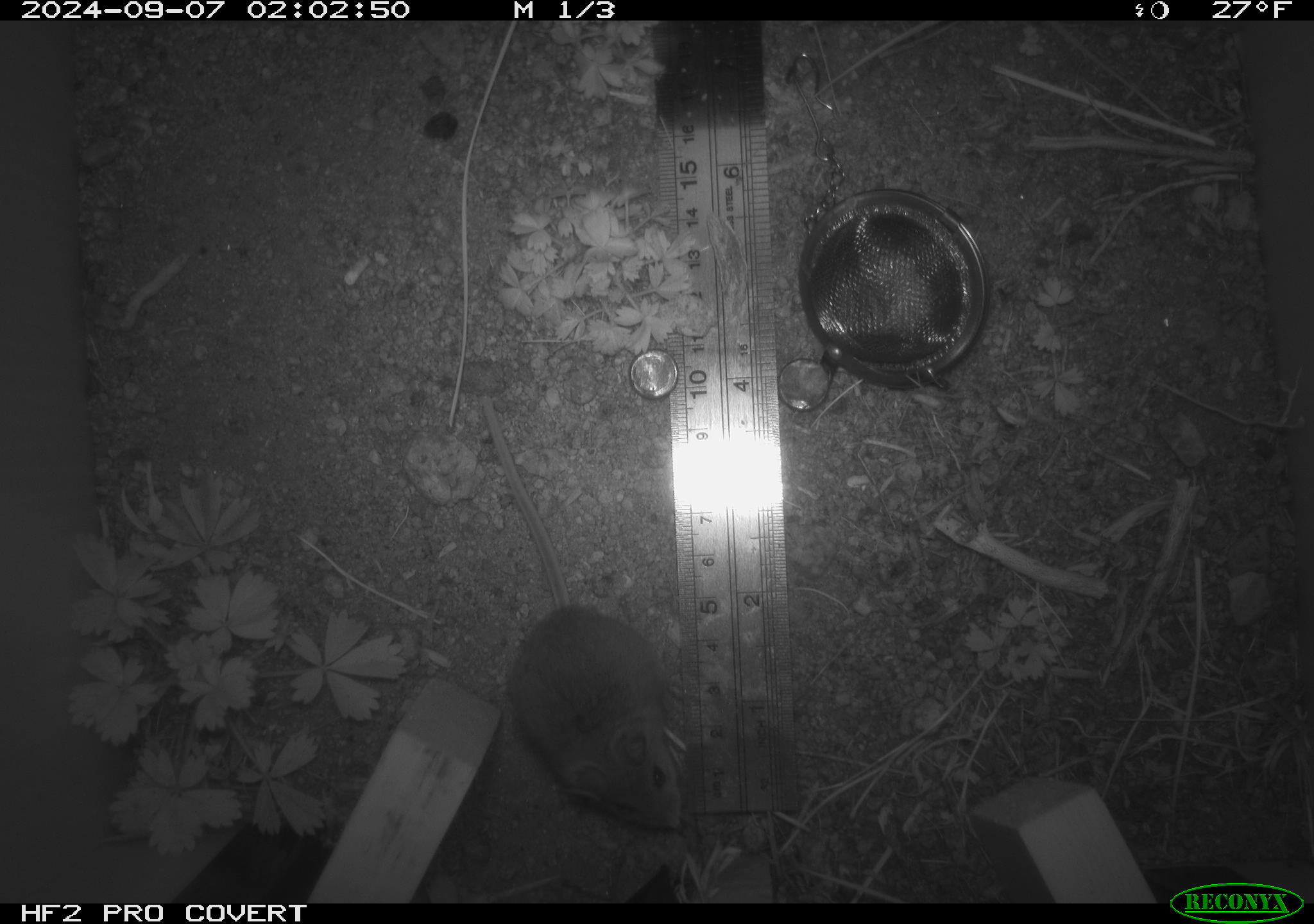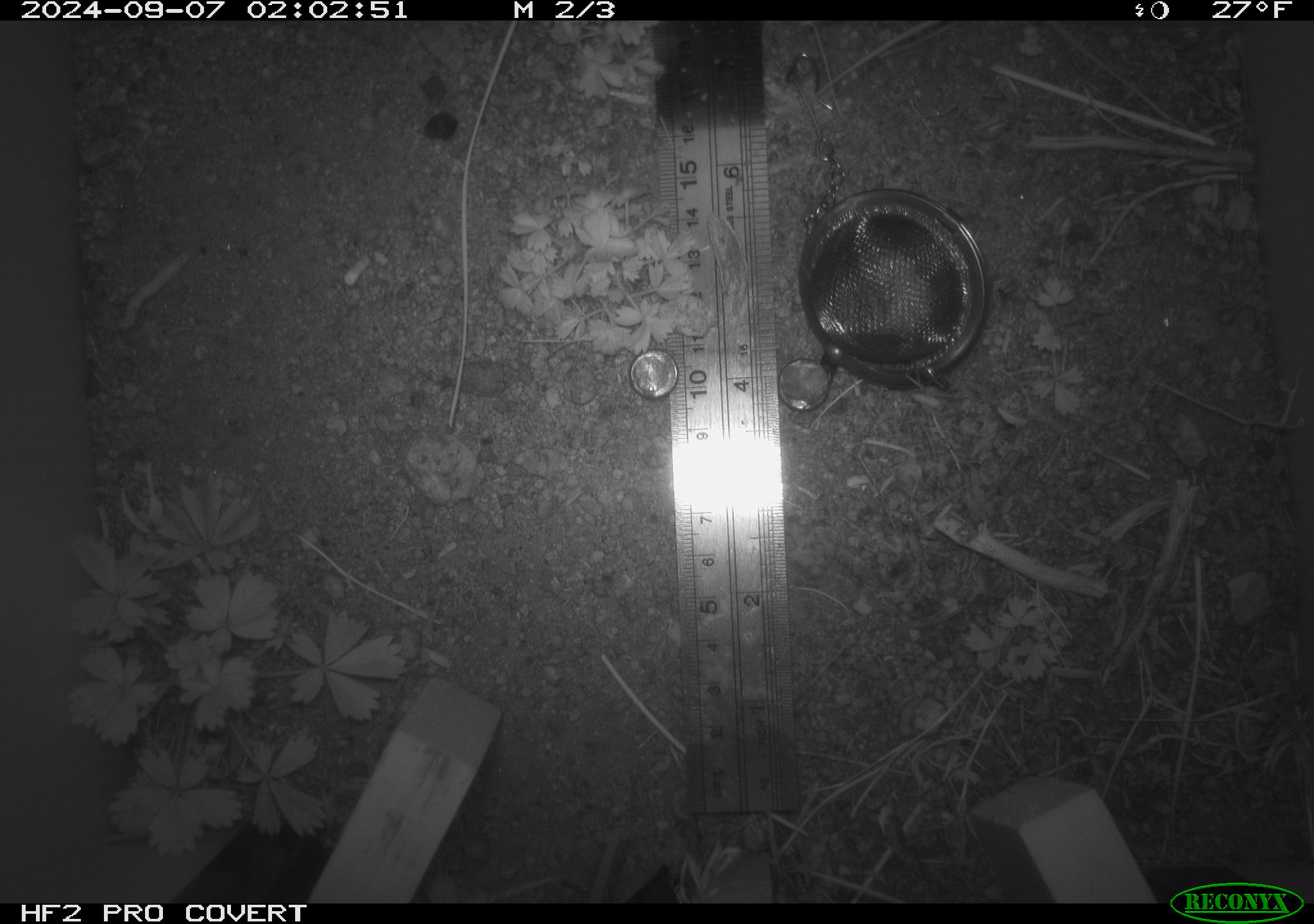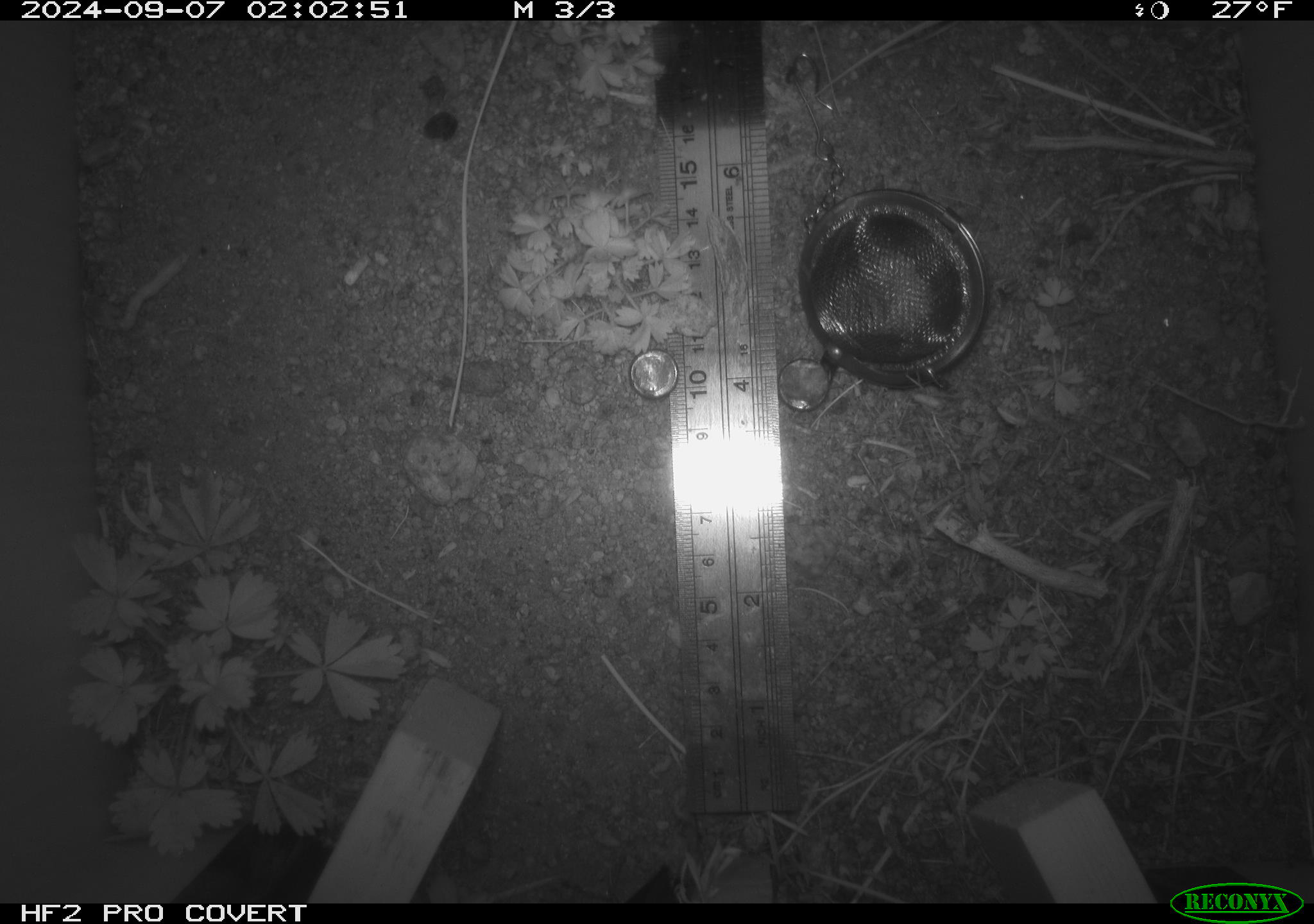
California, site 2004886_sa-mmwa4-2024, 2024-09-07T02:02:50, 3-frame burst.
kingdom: Animalia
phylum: Chordata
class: Mammalia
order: Rodentia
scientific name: Rodentia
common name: mouse species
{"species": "mouse species (Rodentia)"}